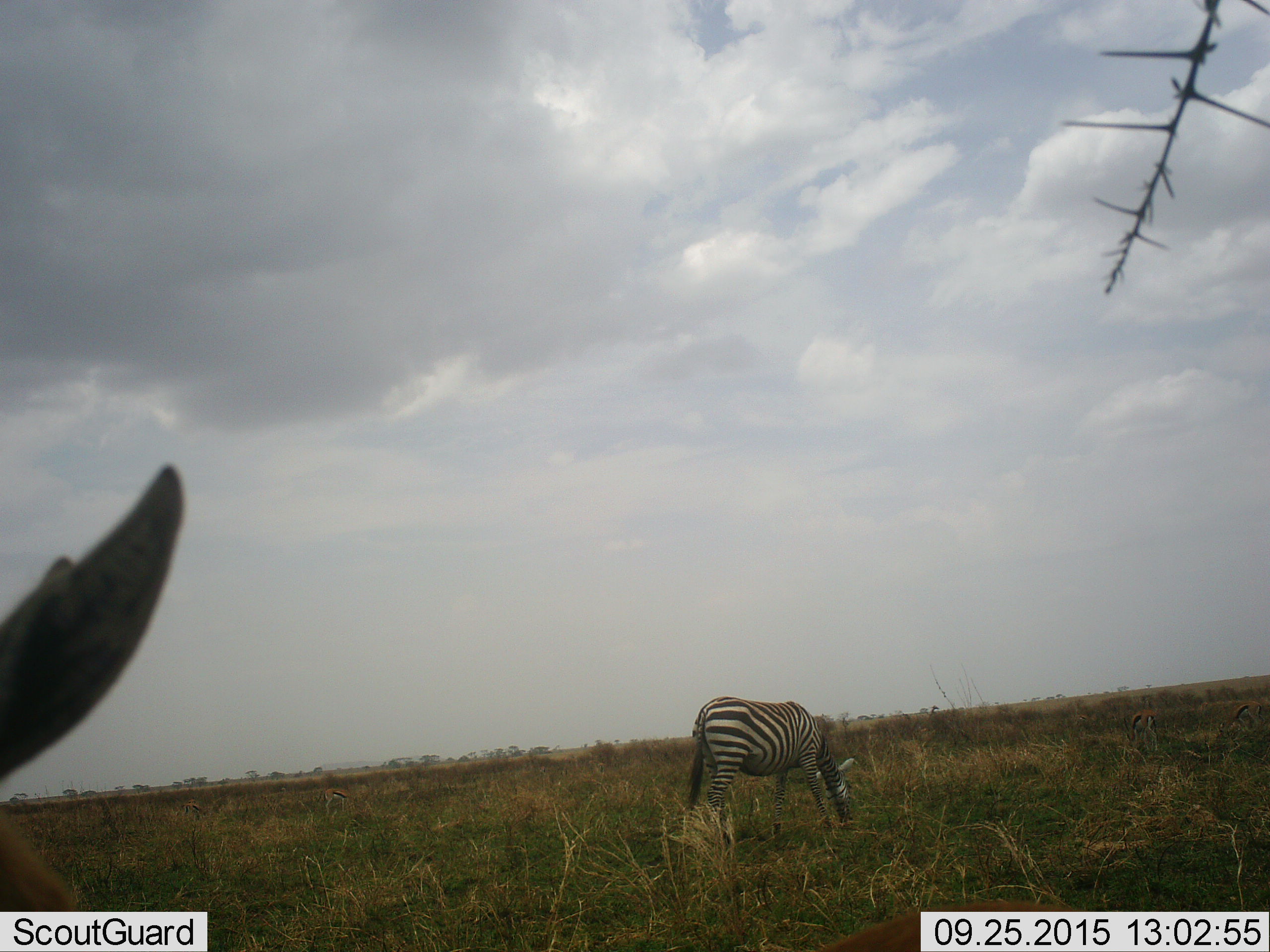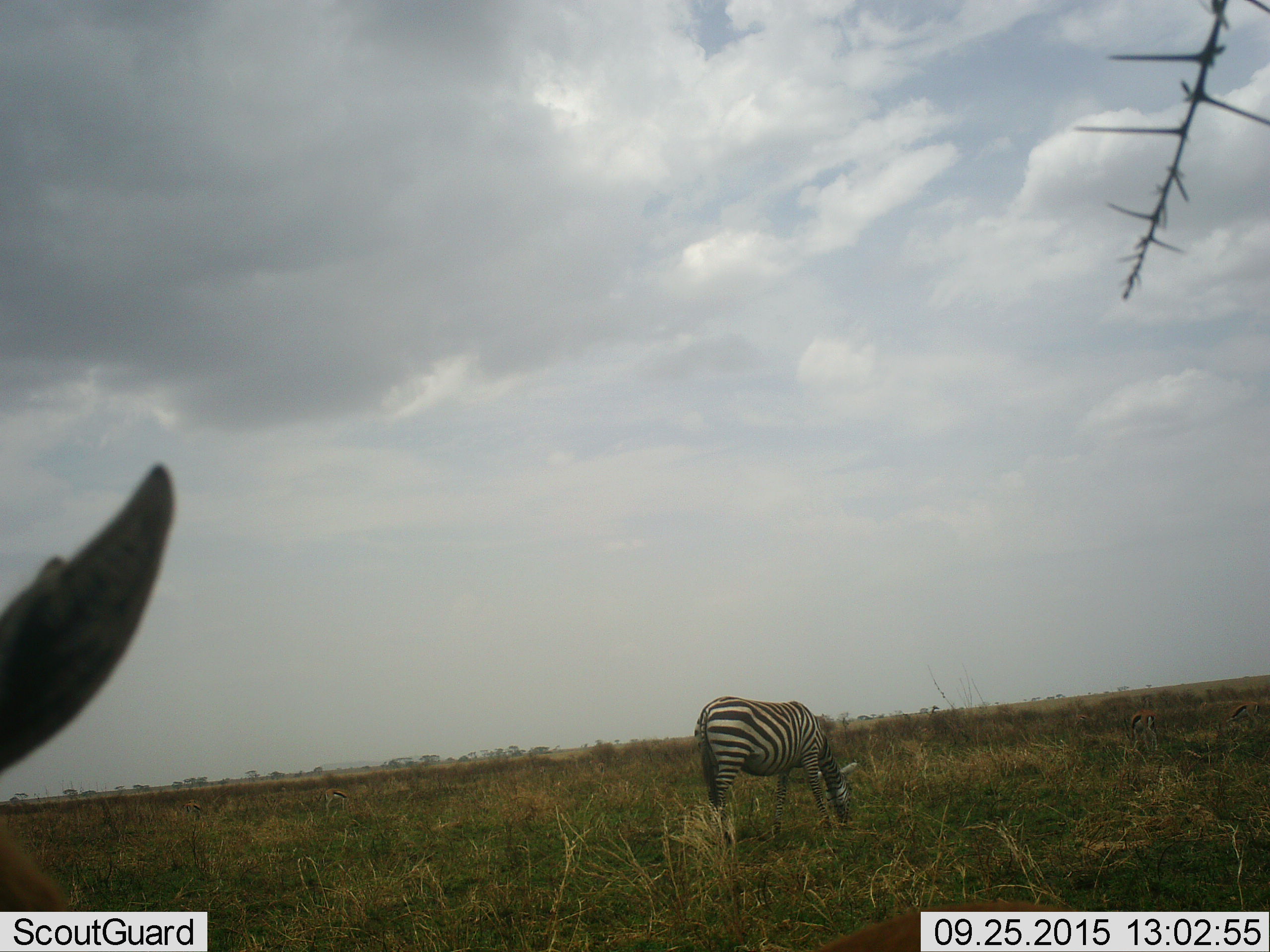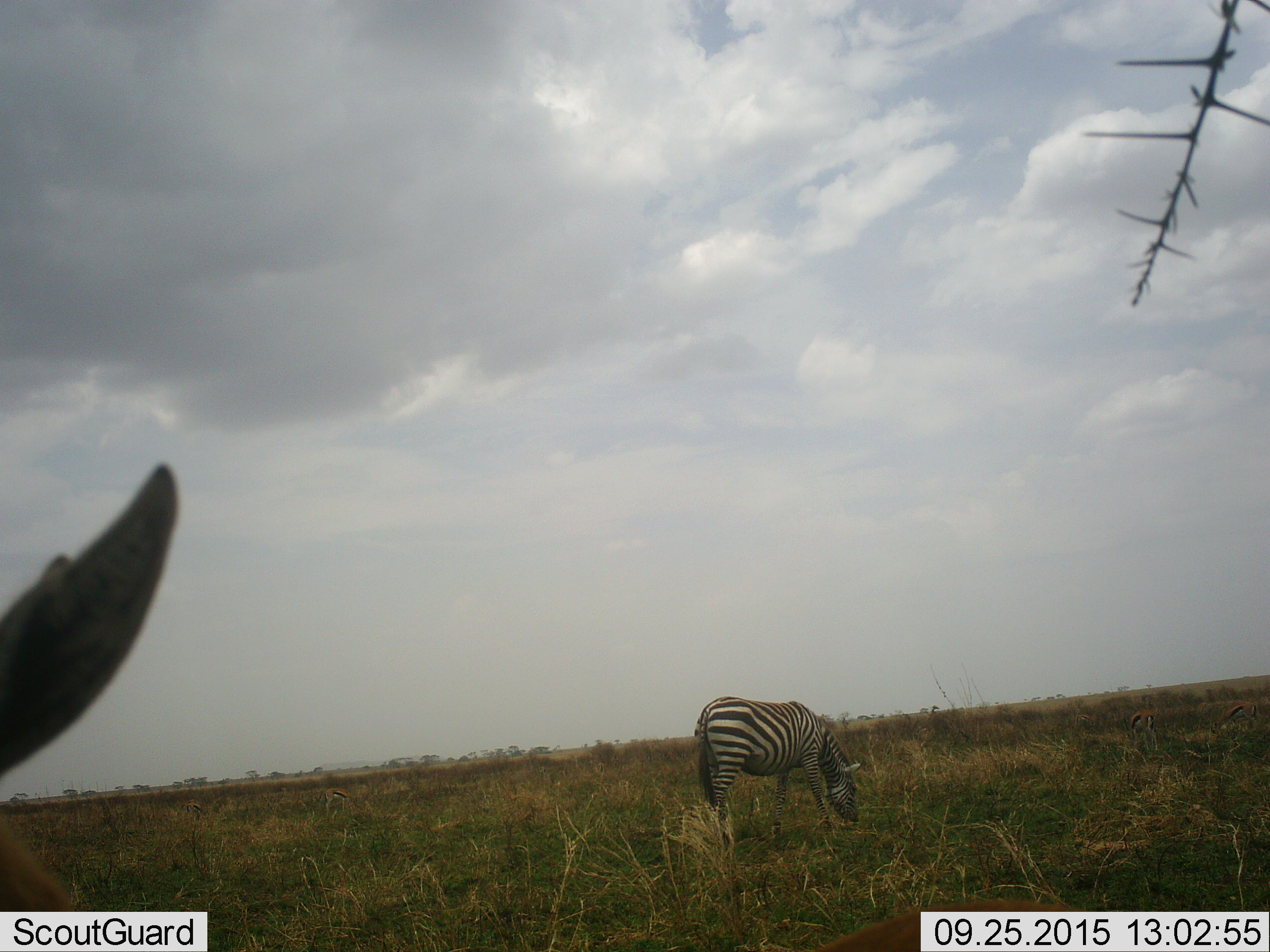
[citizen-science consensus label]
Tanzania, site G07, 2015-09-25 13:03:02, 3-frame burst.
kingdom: Animalia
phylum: Chordata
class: Mammalia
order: Perissodactyla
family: Equidae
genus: Equus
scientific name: Equus quagga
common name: plains zebra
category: zebra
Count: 2.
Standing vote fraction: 17%.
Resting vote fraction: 8%.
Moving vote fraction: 0%.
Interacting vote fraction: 0%.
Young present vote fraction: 0%.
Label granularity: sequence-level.